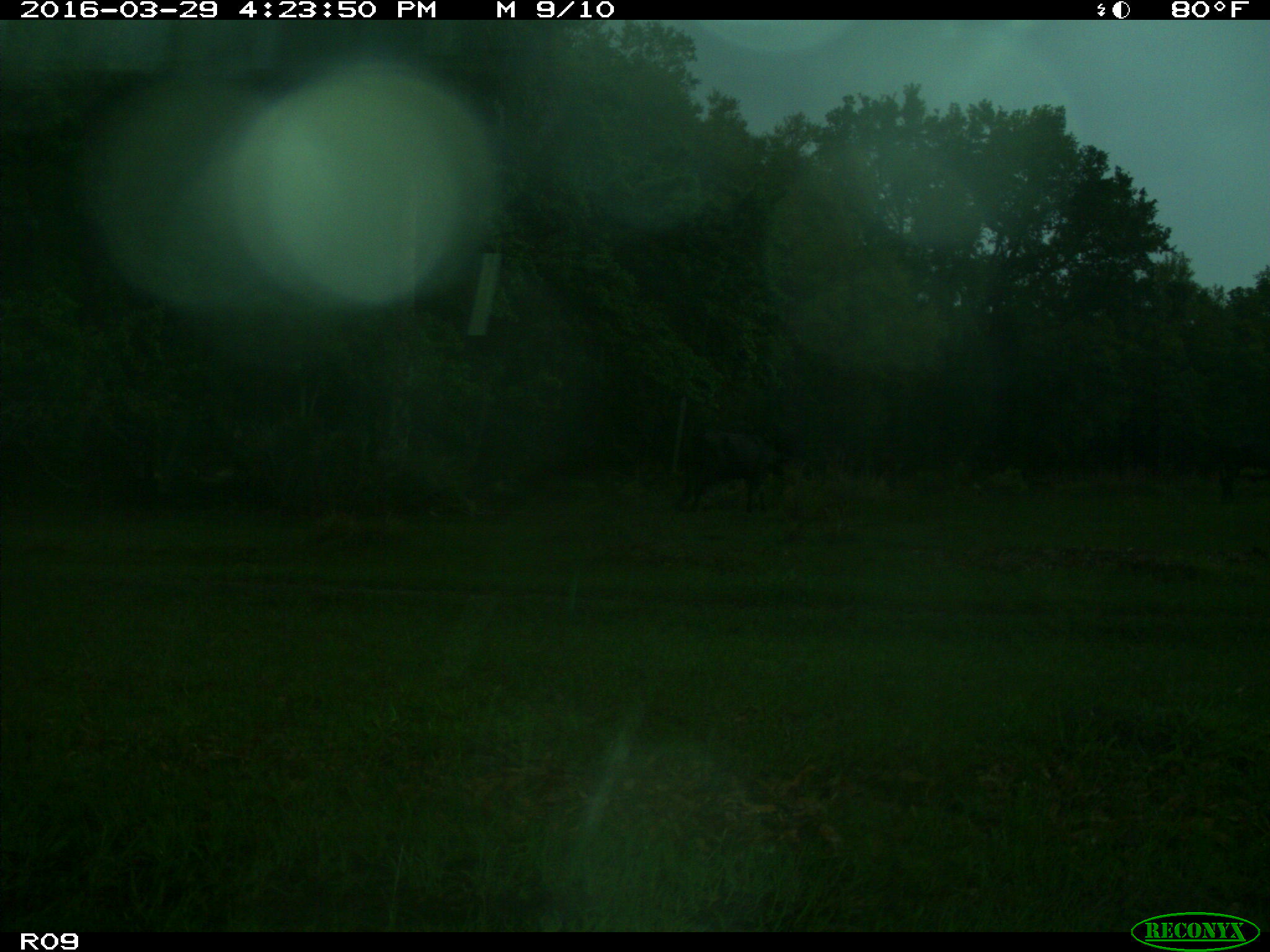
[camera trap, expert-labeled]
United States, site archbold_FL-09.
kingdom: Animalia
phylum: Chordata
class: Mammalia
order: Artiodactyla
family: Bovidae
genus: Bos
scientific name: Bos taurus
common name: domestic cow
Bos taurus (domestic cow).